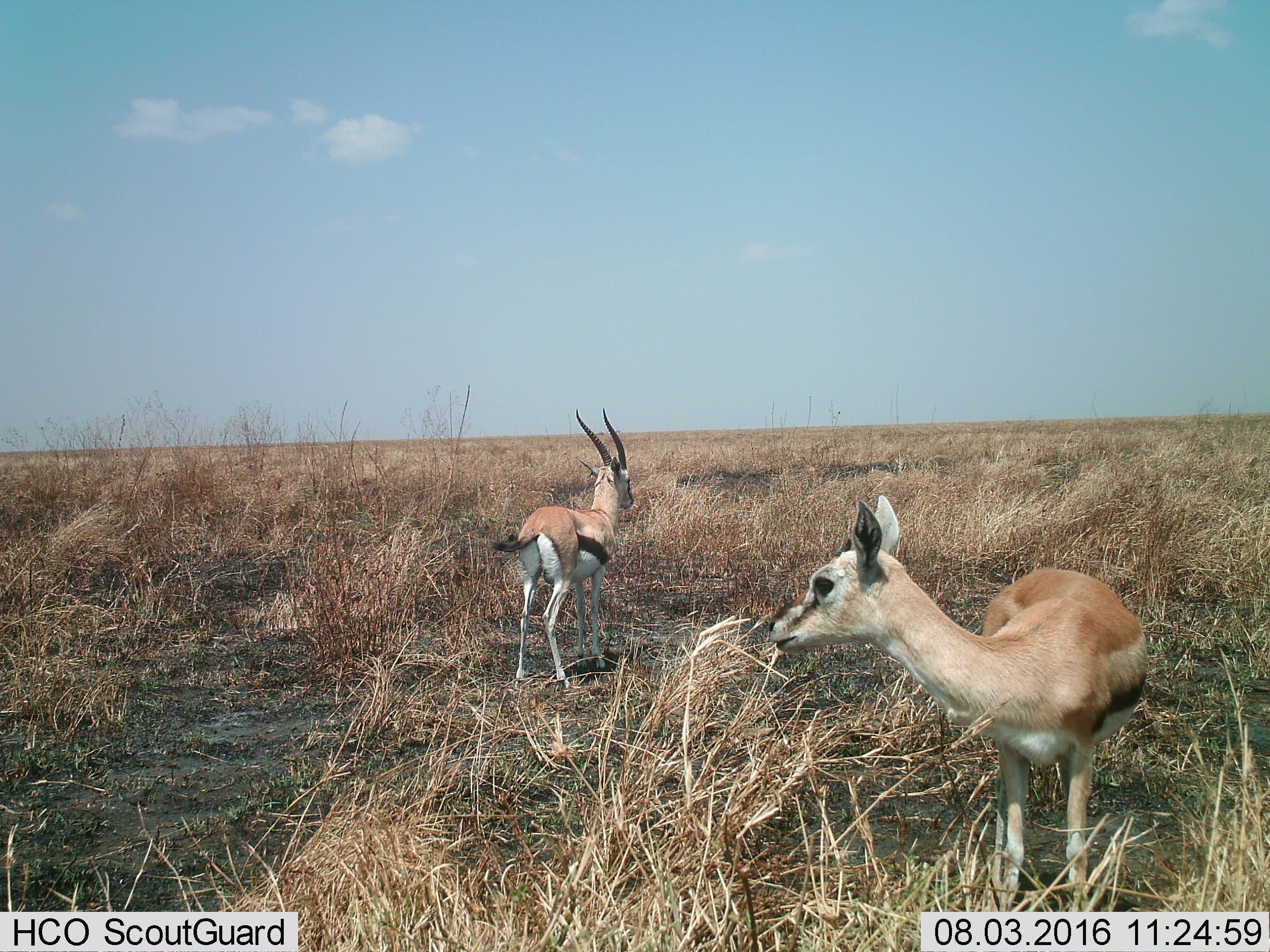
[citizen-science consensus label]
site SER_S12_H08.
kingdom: Animalia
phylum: Chordata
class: Mammalia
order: Artiodactyla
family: Bovidae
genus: Eudorcas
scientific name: Eudorcas thomsonii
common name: thomson's gazelle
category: gazellethomsons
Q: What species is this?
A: Gazellethomsons (thomson's gazelle) (Eudorcas thomsonii).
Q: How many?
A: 2.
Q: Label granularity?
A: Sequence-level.